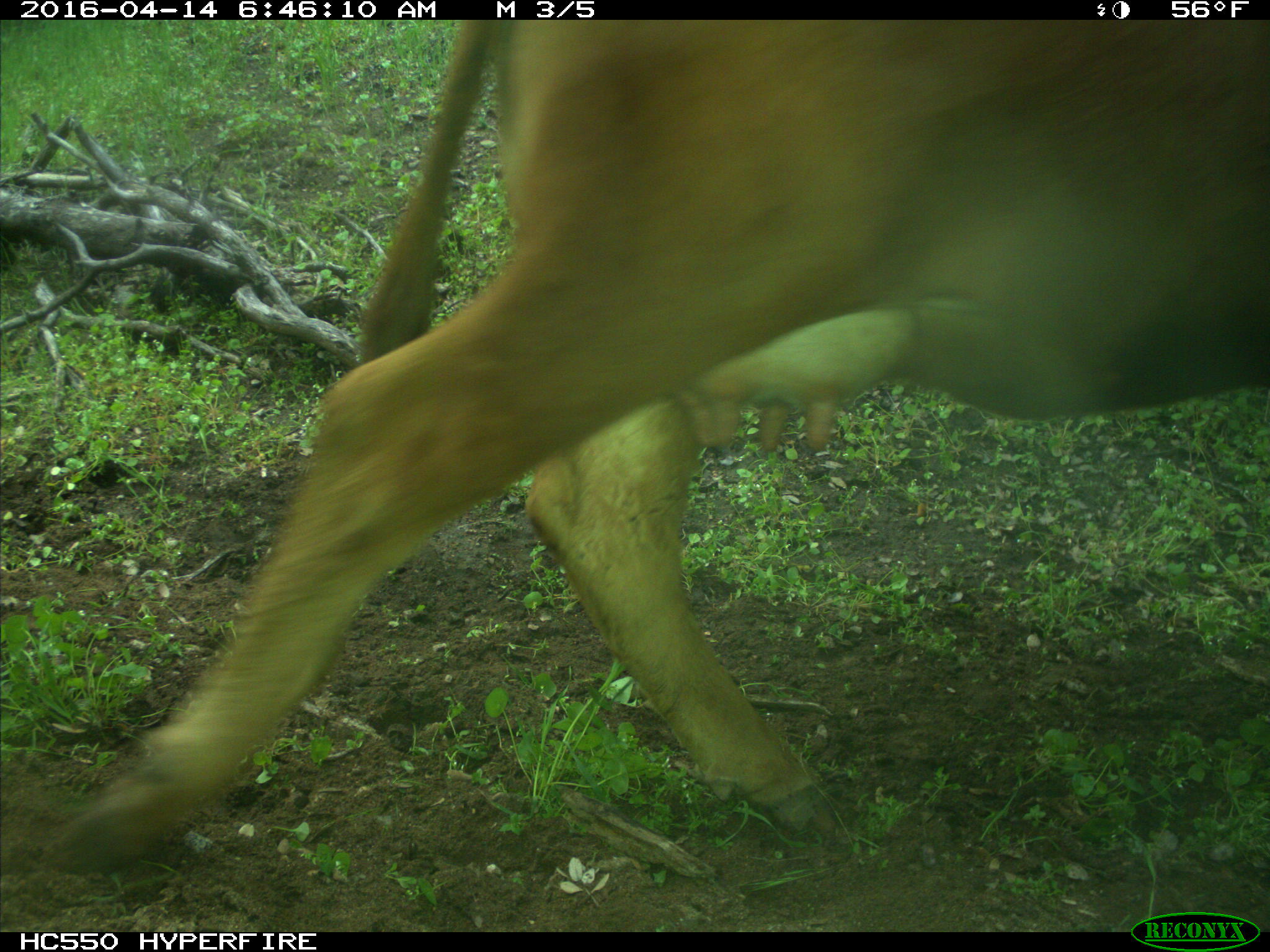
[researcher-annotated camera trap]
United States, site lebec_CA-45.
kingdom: Animalia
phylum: Chordata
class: Mammalia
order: Artiodactyla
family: Bovidae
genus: Bos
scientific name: Bos taurus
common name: domestic cow